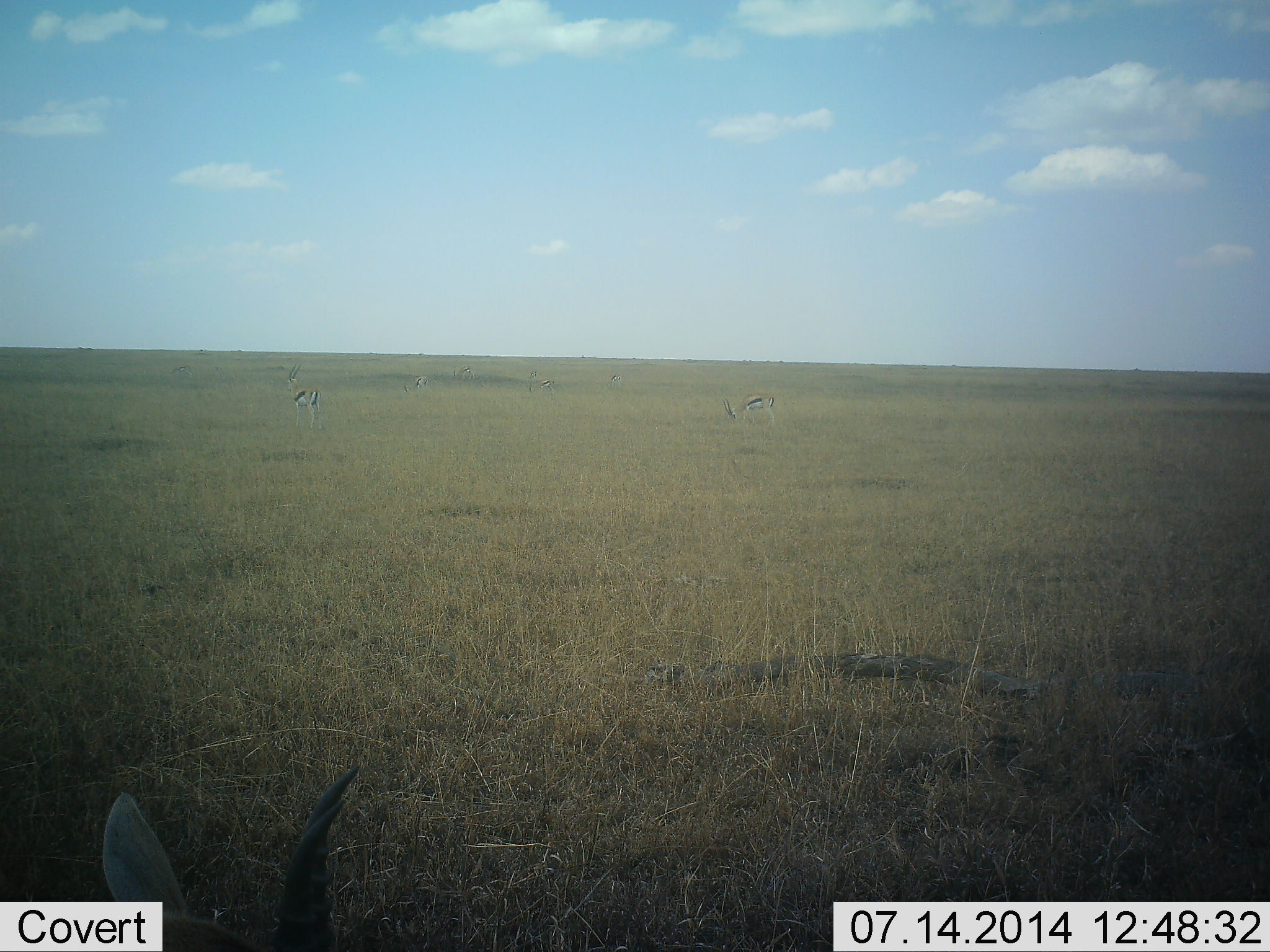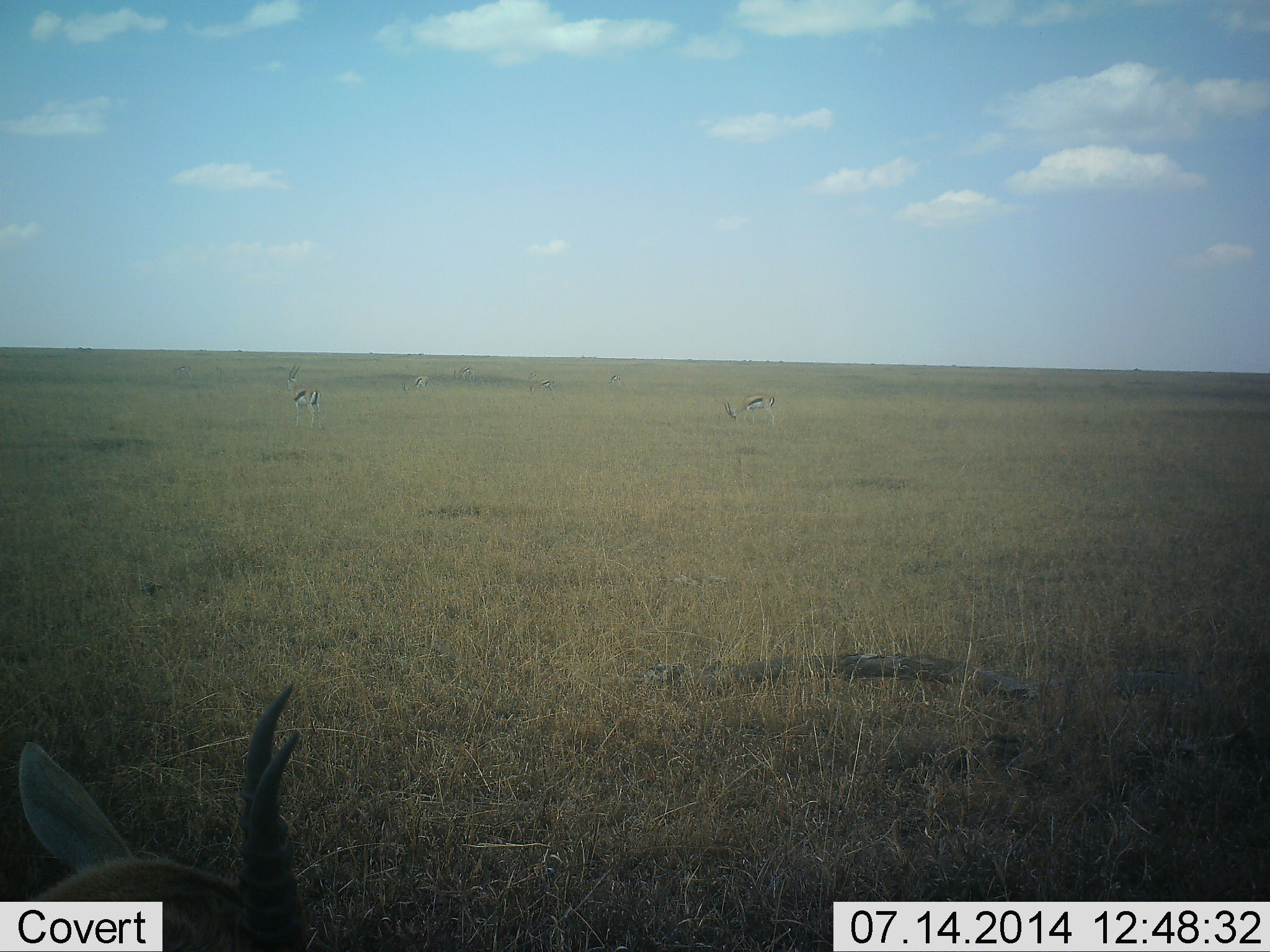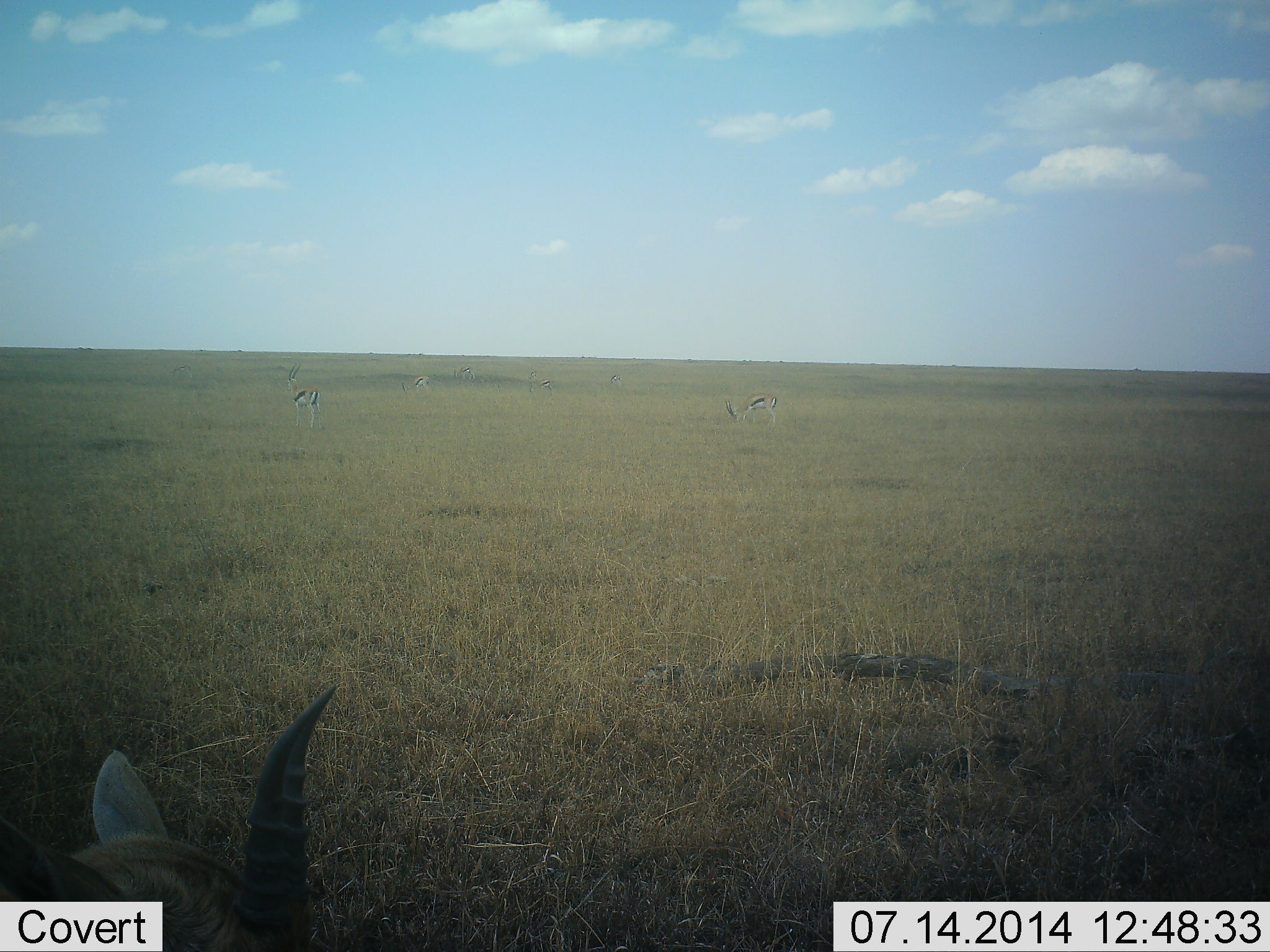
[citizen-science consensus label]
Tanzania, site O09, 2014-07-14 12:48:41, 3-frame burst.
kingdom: Animalia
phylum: Chordata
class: Mammalia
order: Artiodactyla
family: Bovidae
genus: Eudorcas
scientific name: Eudorcas thomsonii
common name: thomson's gazelle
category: gazellethomsons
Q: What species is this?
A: Gazellethomsons (thomson's gazelle) (Eudorcas thomsonii).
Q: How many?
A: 4.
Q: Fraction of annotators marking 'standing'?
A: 60%.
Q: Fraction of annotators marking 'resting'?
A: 0%.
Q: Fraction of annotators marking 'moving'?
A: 0%.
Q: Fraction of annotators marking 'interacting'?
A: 0%.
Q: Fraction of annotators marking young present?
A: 0%.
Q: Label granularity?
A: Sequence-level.